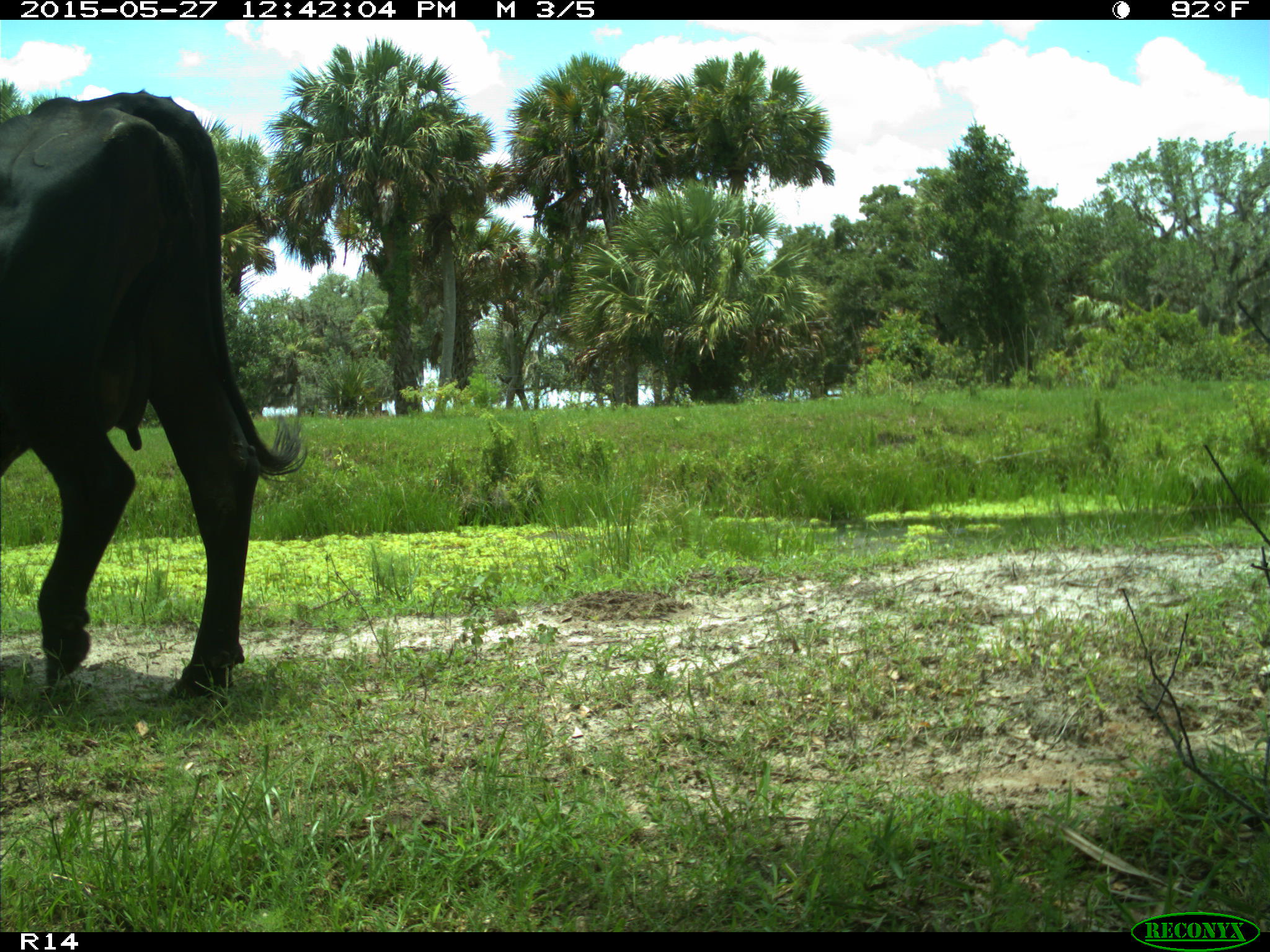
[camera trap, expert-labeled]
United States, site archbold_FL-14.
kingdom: Animalia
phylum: Chordata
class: Mammalia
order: Artiodactyla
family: Bovidae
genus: Bos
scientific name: Bos taurus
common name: domestic cow